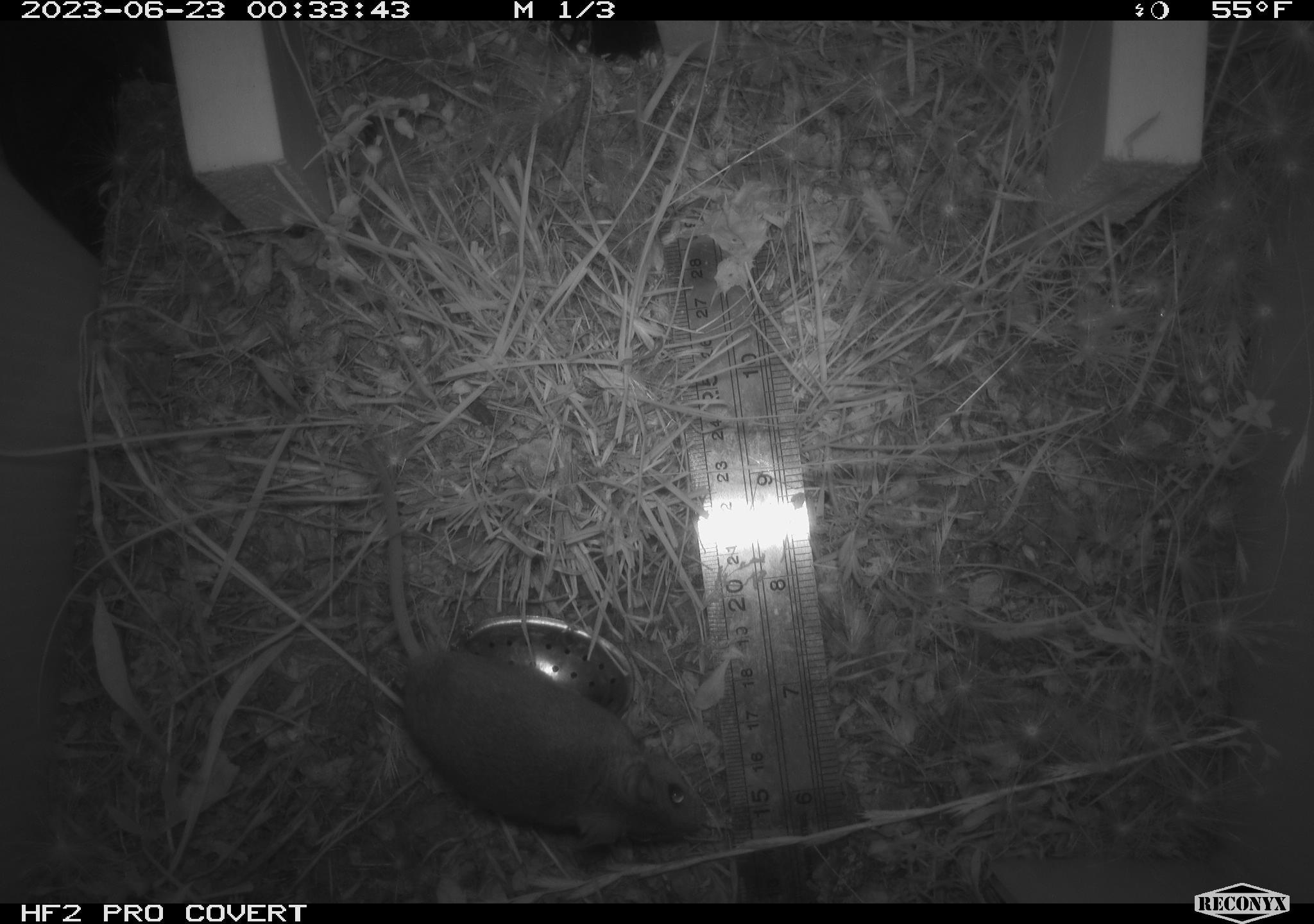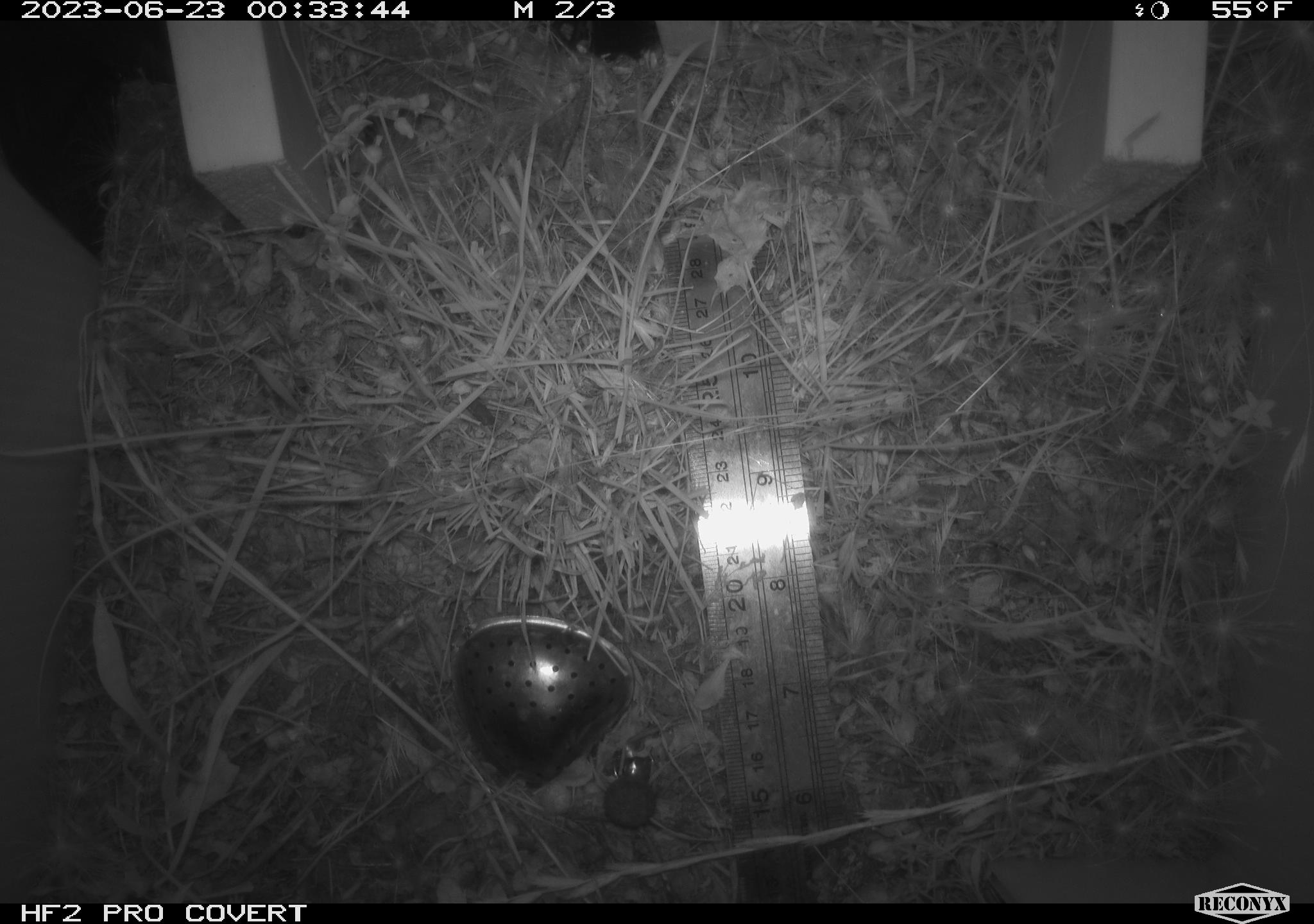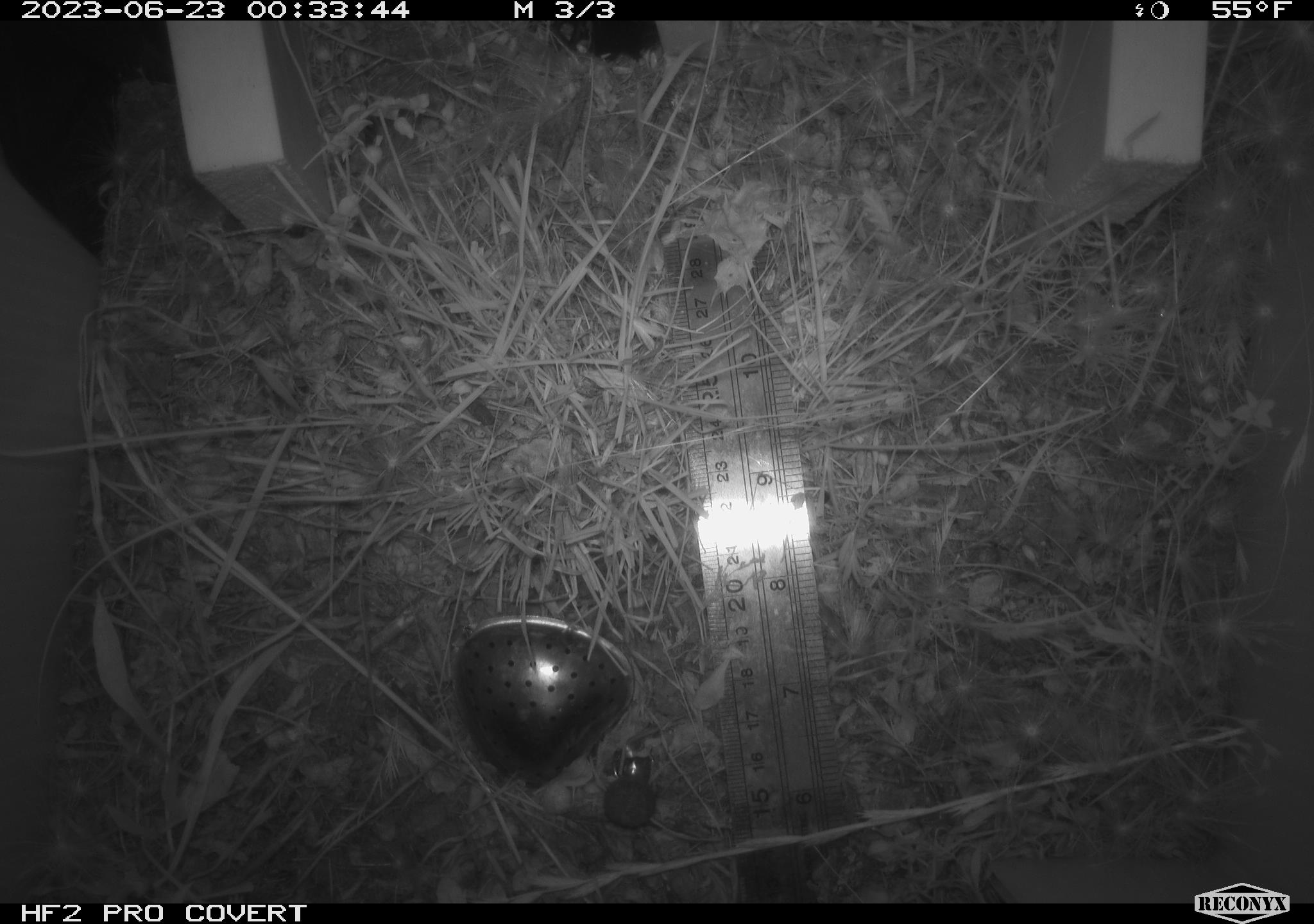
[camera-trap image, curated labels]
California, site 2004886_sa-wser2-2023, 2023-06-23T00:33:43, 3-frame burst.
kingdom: Animalia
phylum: Chordata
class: Mammalia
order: Rodentia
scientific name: Rodentia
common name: mouse species